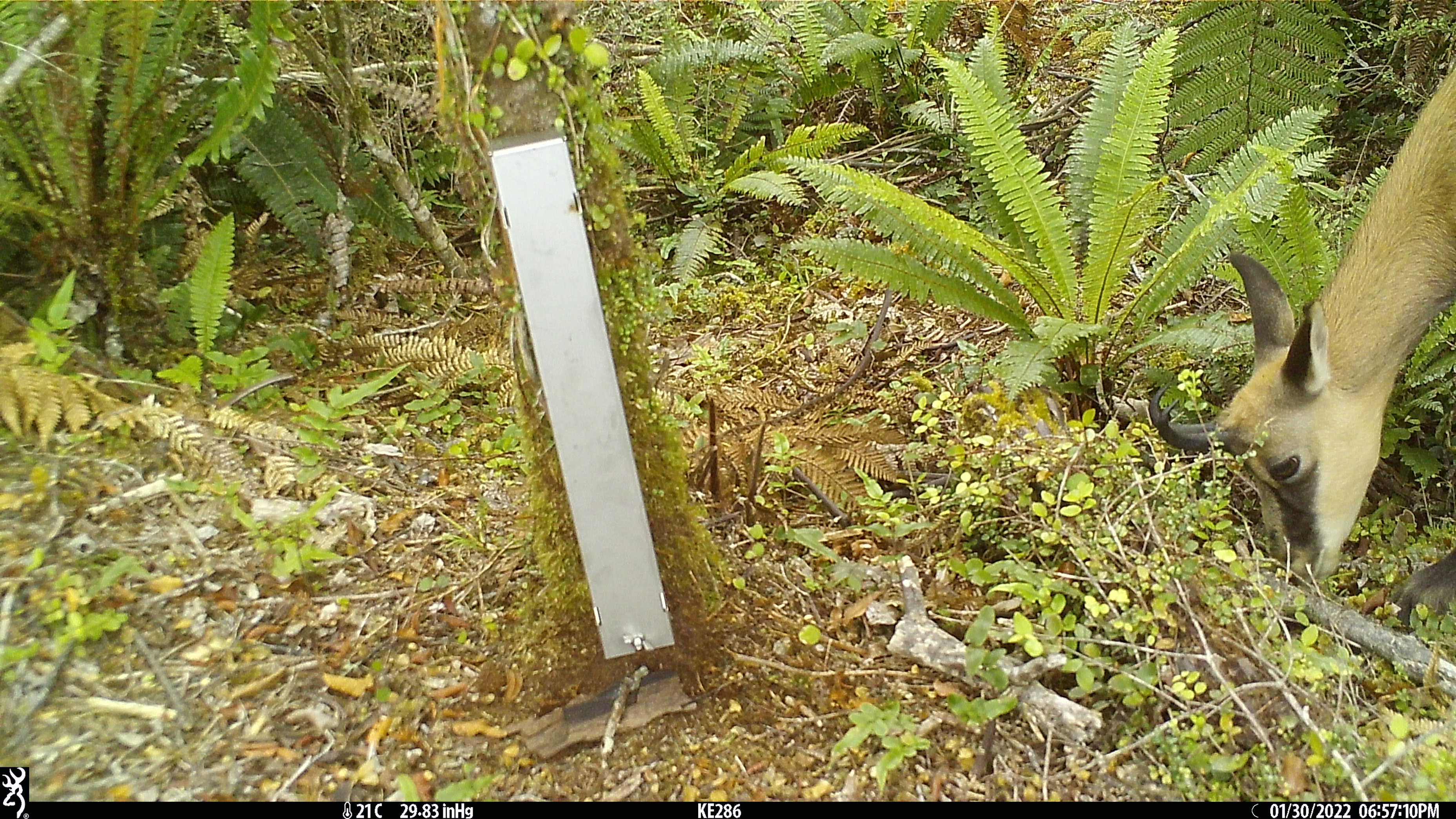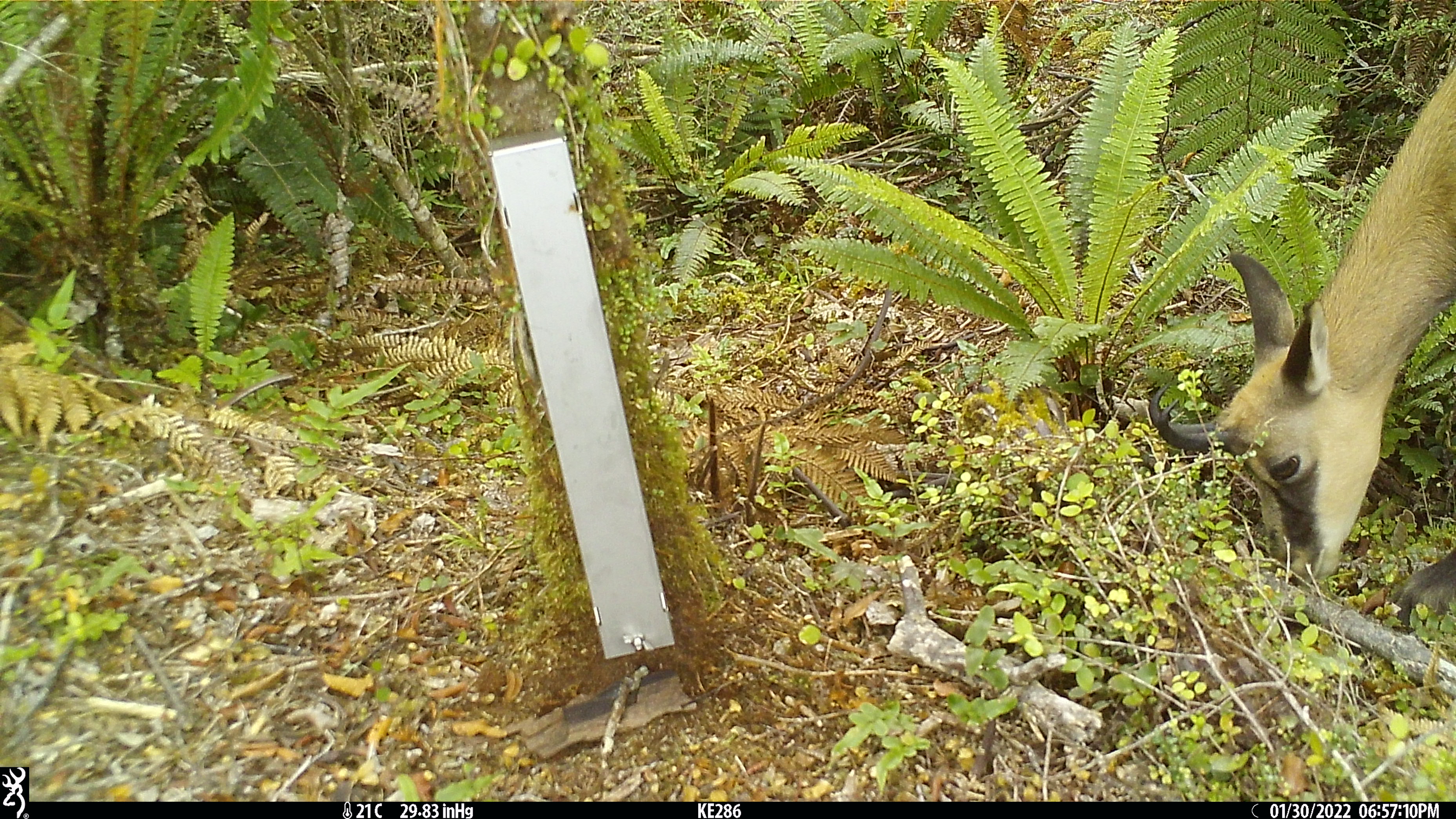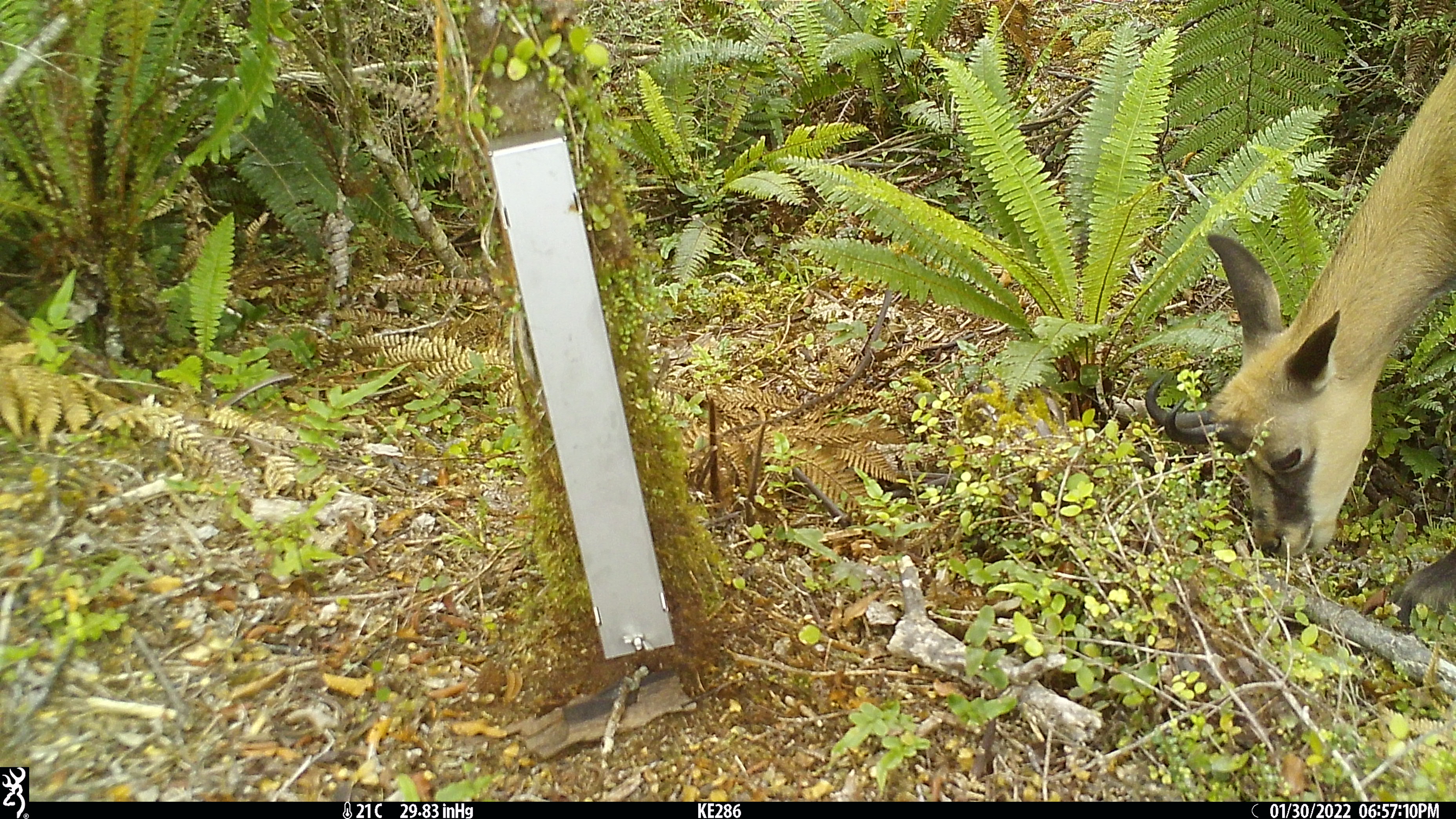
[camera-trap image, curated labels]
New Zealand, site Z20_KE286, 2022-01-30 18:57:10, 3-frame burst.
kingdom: Animalia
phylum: Chordata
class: Mammalia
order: Artiodactyla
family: Bovidae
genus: Rupicapra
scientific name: Rupicapra rupicapra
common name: alpine chamois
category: chamois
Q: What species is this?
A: Chamois (alpine chamois) (Rupicapra rupicapra).